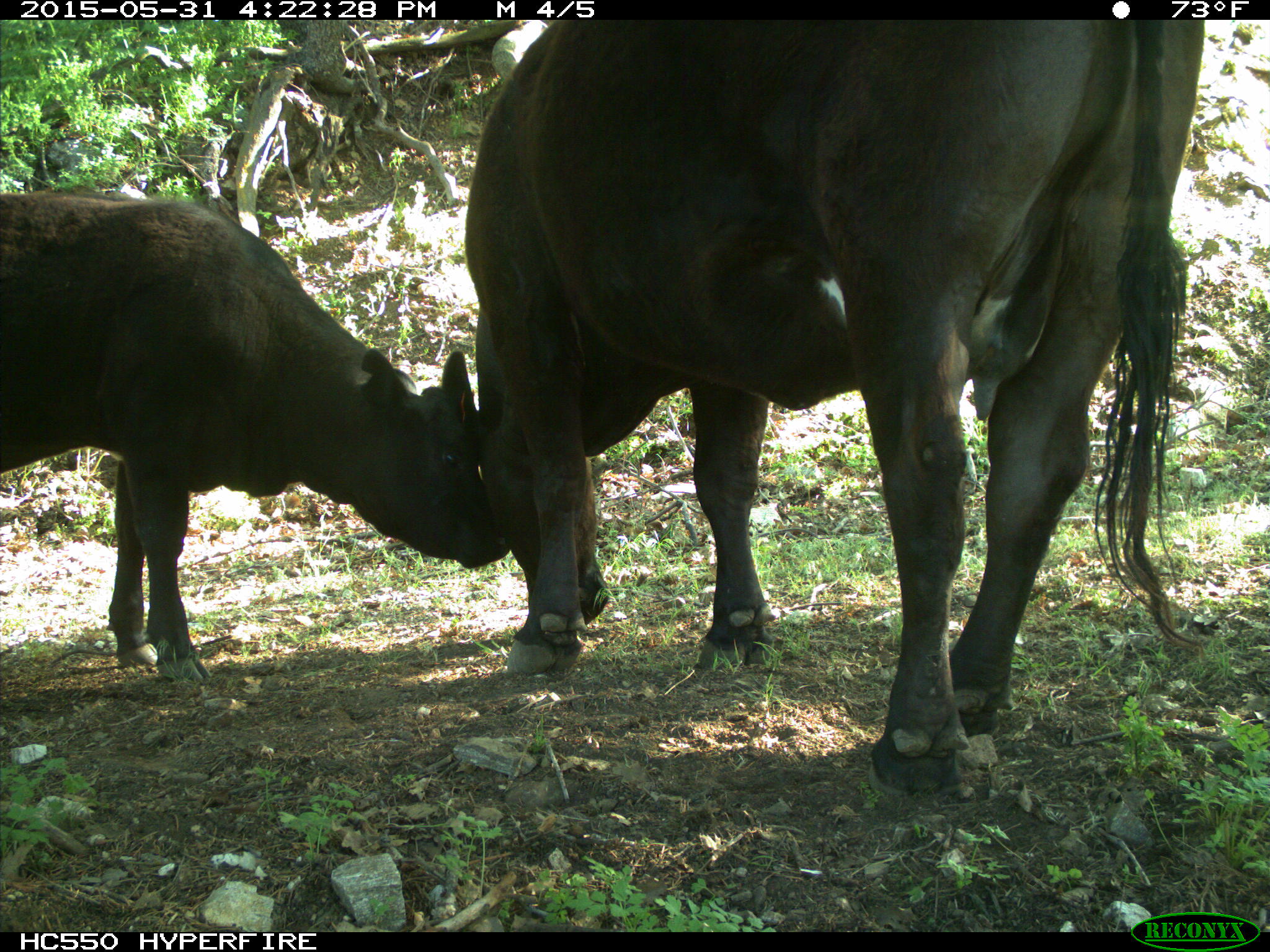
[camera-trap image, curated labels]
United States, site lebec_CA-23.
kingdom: Animalia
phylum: Chordata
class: Mammalia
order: Artiodactyla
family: Bovidae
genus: Bos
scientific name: Bos taurus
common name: domestic cow